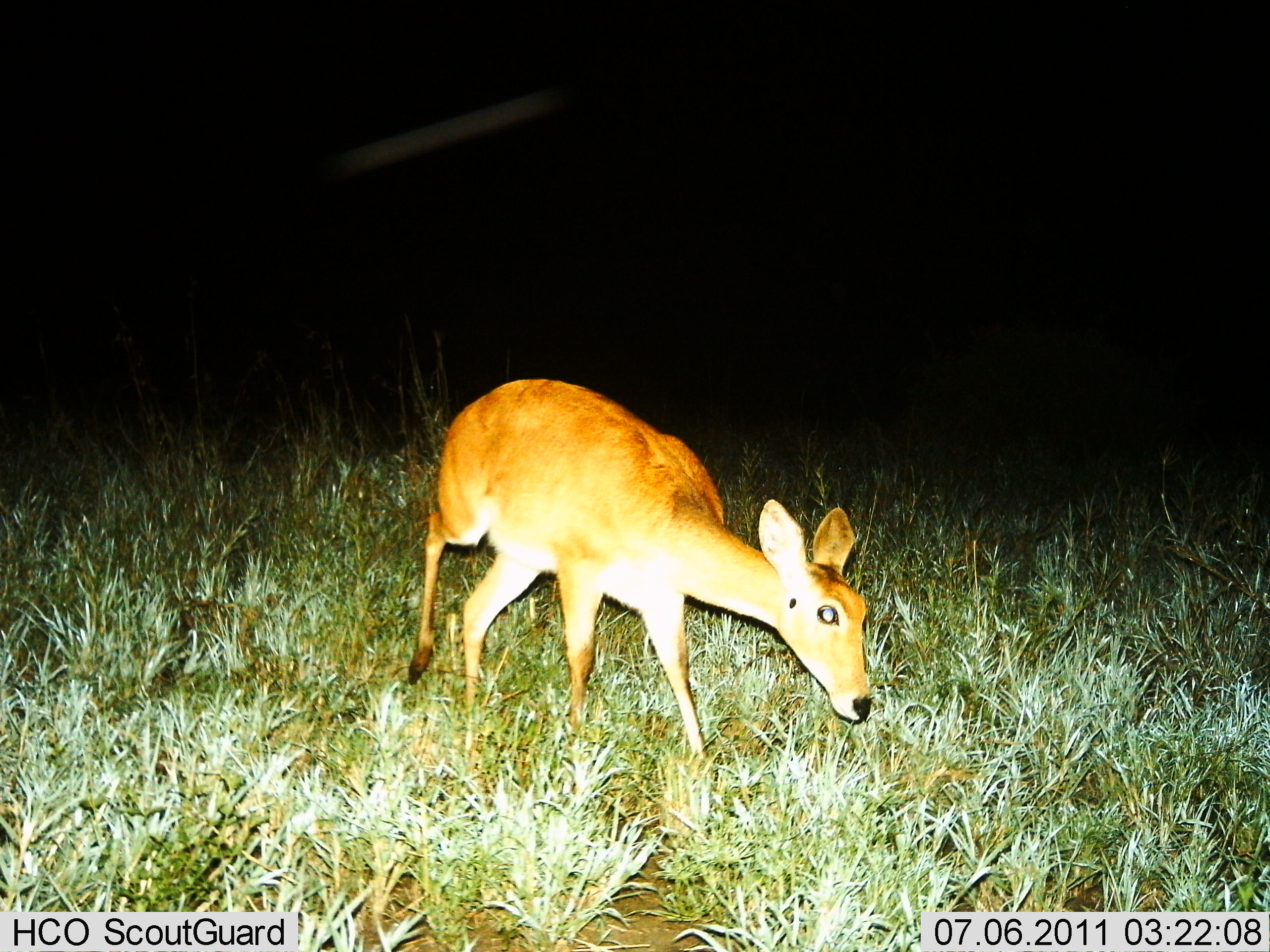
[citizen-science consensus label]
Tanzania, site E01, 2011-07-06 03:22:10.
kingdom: Animalia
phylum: Chordata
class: Mammalia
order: Artiodactyla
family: Bovidae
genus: Redunca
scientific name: Redunca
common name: reedbuck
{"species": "reedbuck (Redunca)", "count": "1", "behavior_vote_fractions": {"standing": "10%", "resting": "0%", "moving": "60%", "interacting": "0%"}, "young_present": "0%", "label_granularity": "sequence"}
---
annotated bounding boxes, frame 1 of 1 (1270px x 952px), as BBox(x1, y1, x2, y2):
animal: BBox(406, 377, 876, 771)